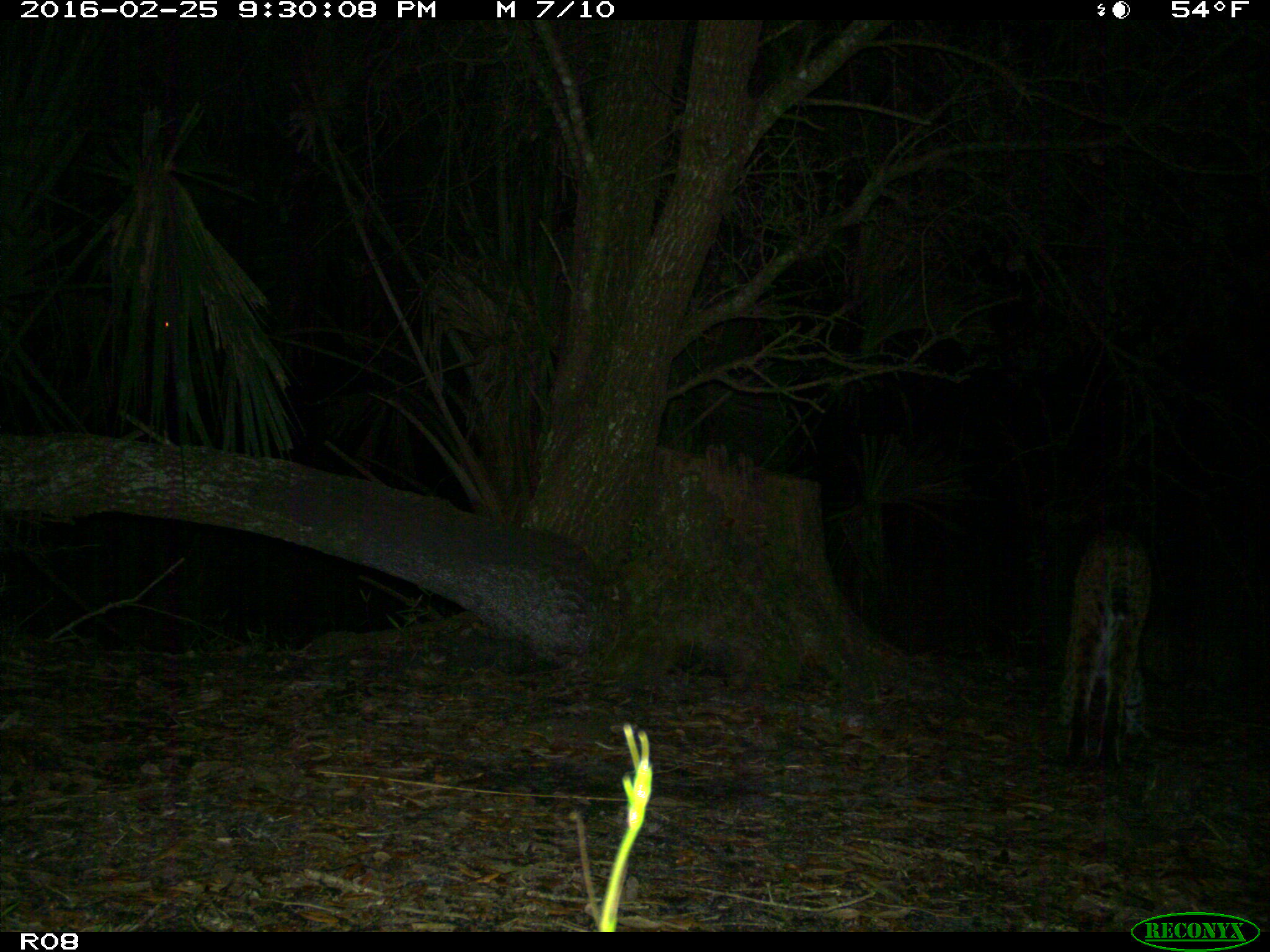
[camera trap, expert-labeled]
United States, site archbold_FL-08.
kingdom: Animalia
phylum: Chordata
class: Mammalia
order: Carnivora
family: Felidae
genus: Lynx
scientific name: Lynx rufus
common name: bobcat